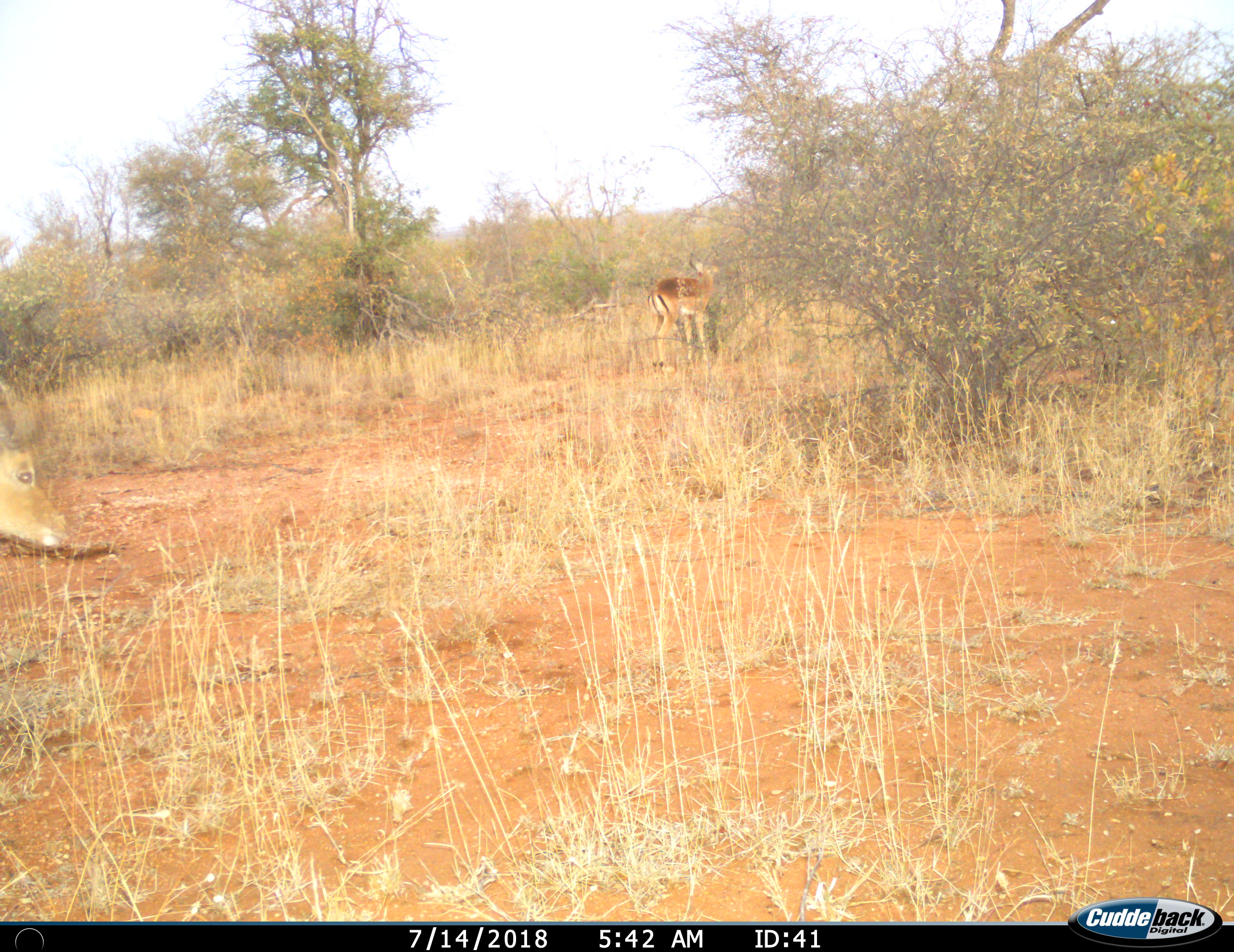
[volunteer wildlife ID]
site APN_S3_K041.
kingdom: Animalia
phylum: Chordata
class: Mammalia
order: Artiodactyla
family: Bovidae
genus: Aepyceros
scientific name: Aepyceros melampus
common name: impala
Impala (Aepyceros melampus), count 2. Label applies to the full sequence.